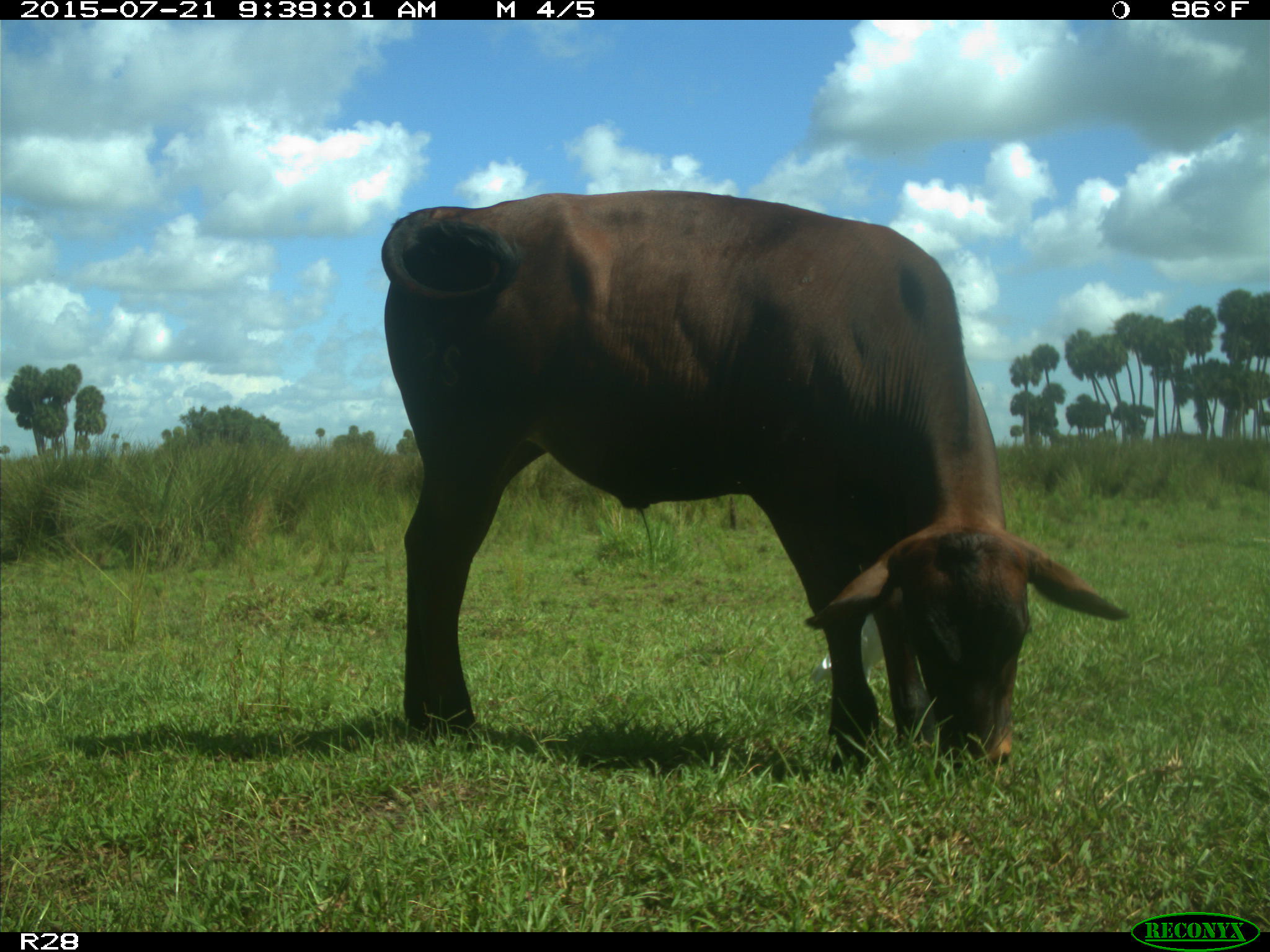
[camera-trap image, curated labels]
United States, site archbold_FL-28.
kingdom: Animalia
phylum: Chordata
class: Mammalia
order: Artiodactyla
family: Bovidae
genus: Bos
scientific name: Bos taurus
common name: domestic cow